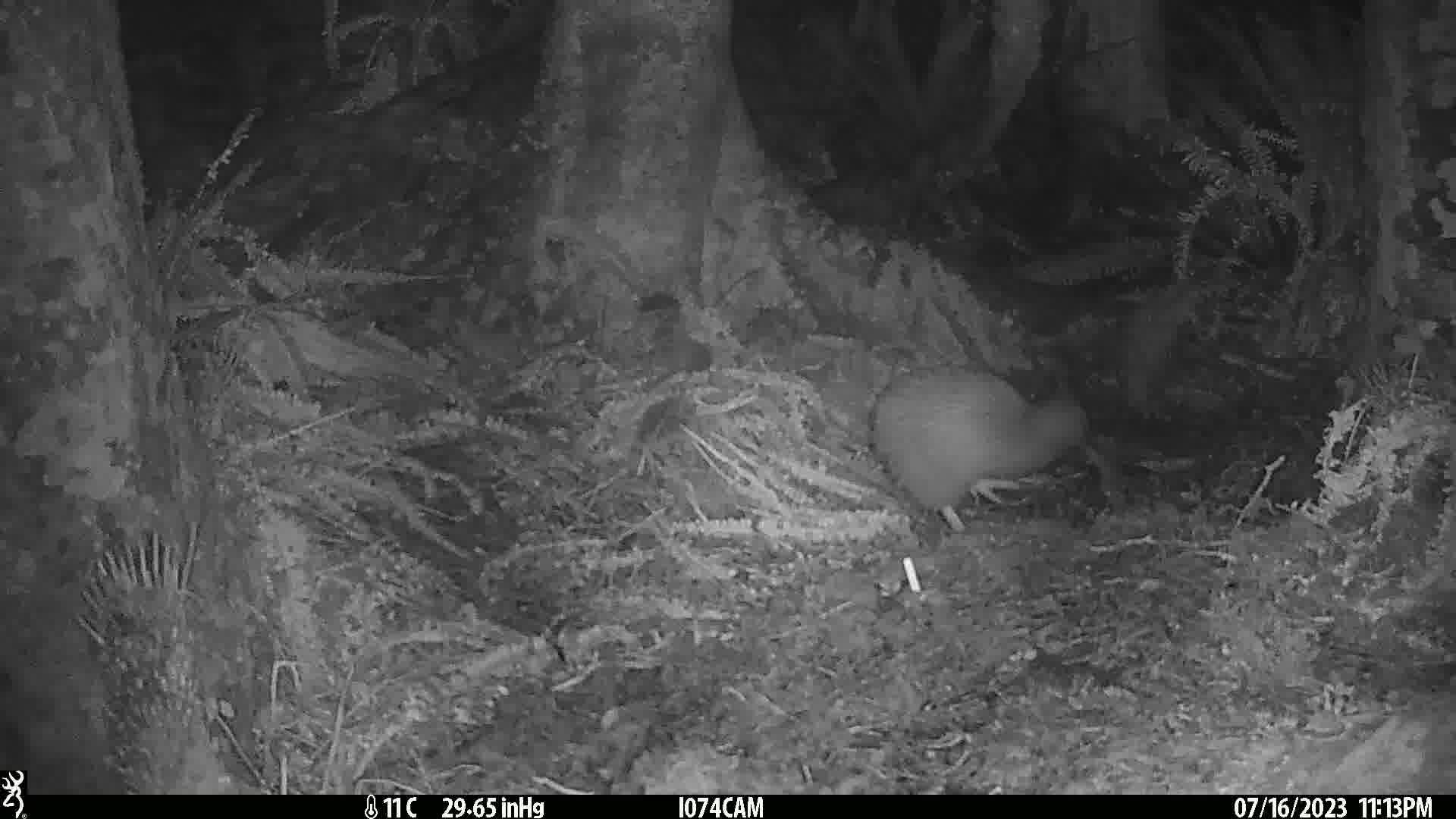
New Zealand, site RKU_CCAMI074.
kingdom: Animalia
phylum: Chordata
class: Aves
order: Apterygiformes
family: Apterygidae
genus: Apteryx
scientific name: Apteryx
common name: kiwi